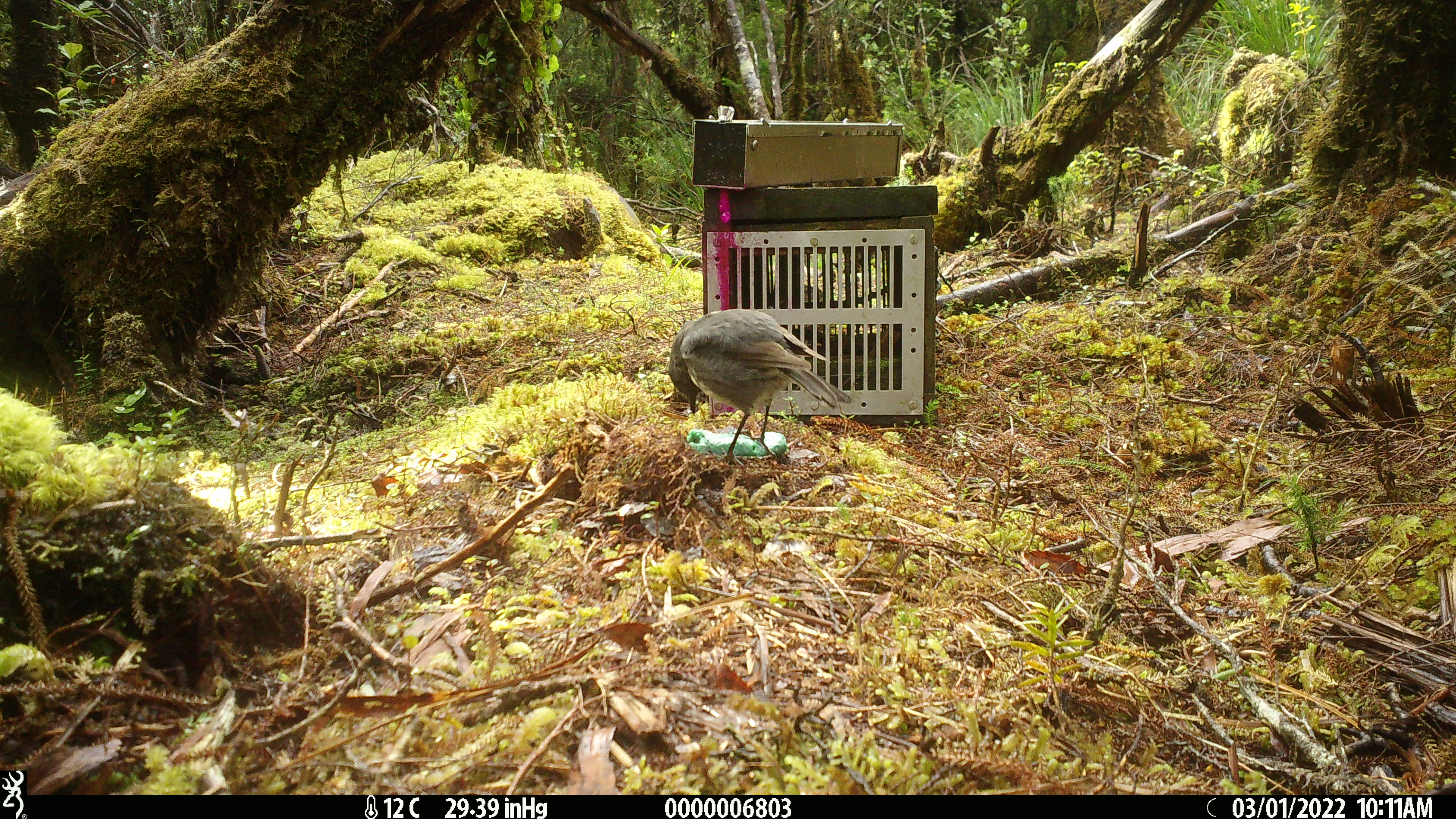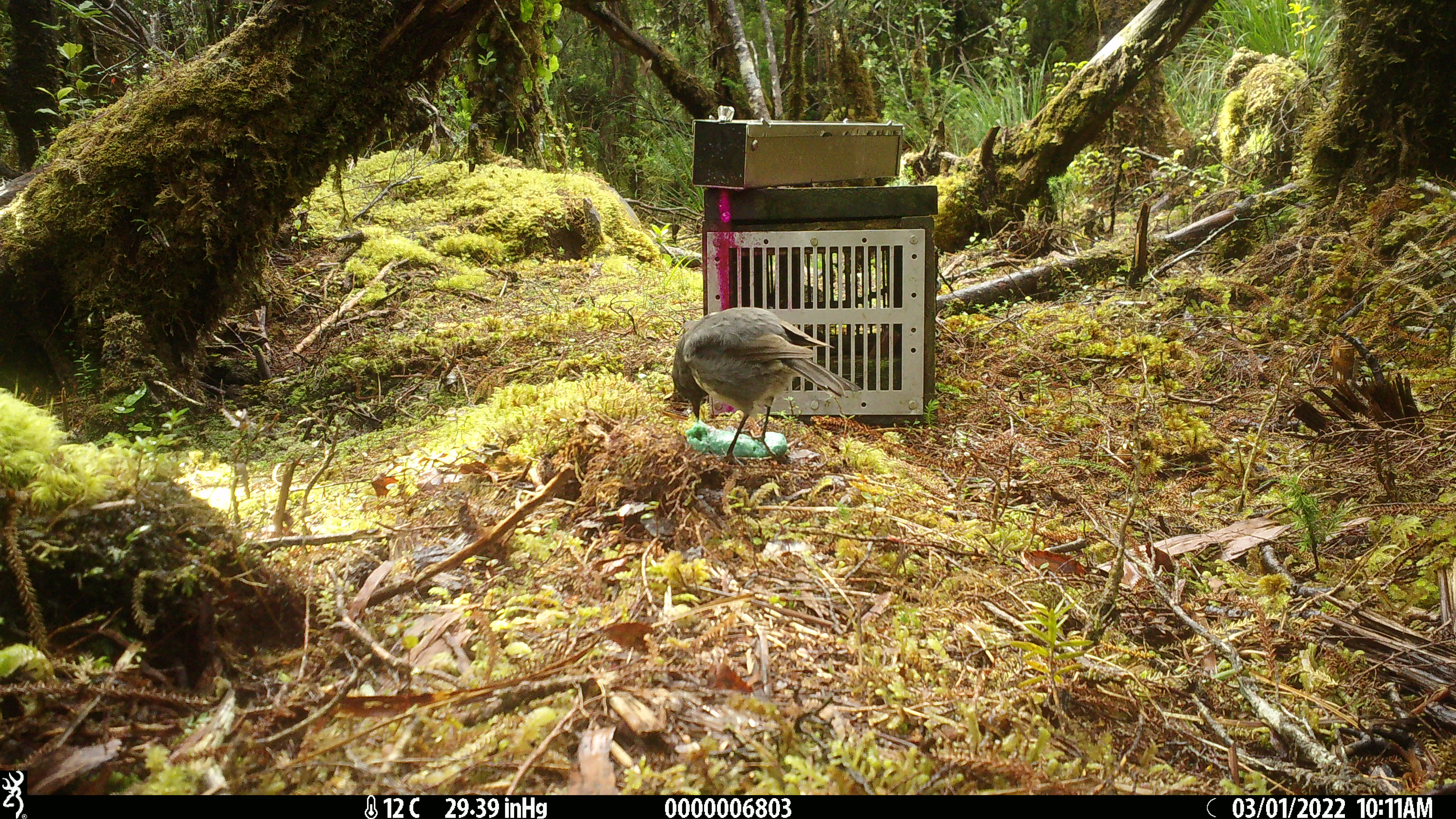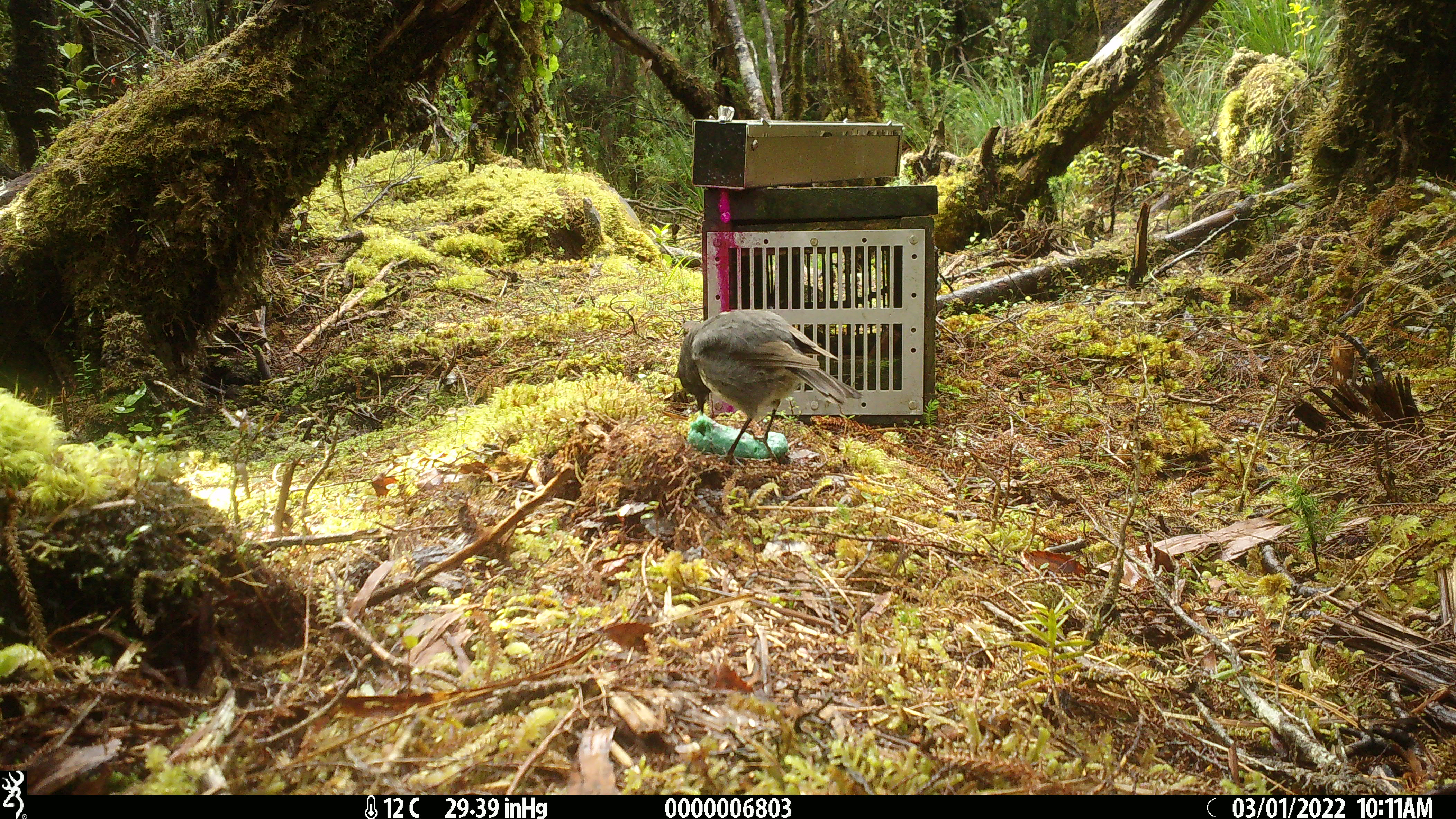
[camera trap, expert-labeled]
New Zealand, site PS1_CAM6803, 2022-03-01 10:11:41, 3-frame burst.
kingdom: Animalia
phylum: Chordata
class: Aves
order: Passeriformes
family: Petroicidae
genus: Petroica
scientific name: Petroica australis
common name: new zealand robin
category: robin